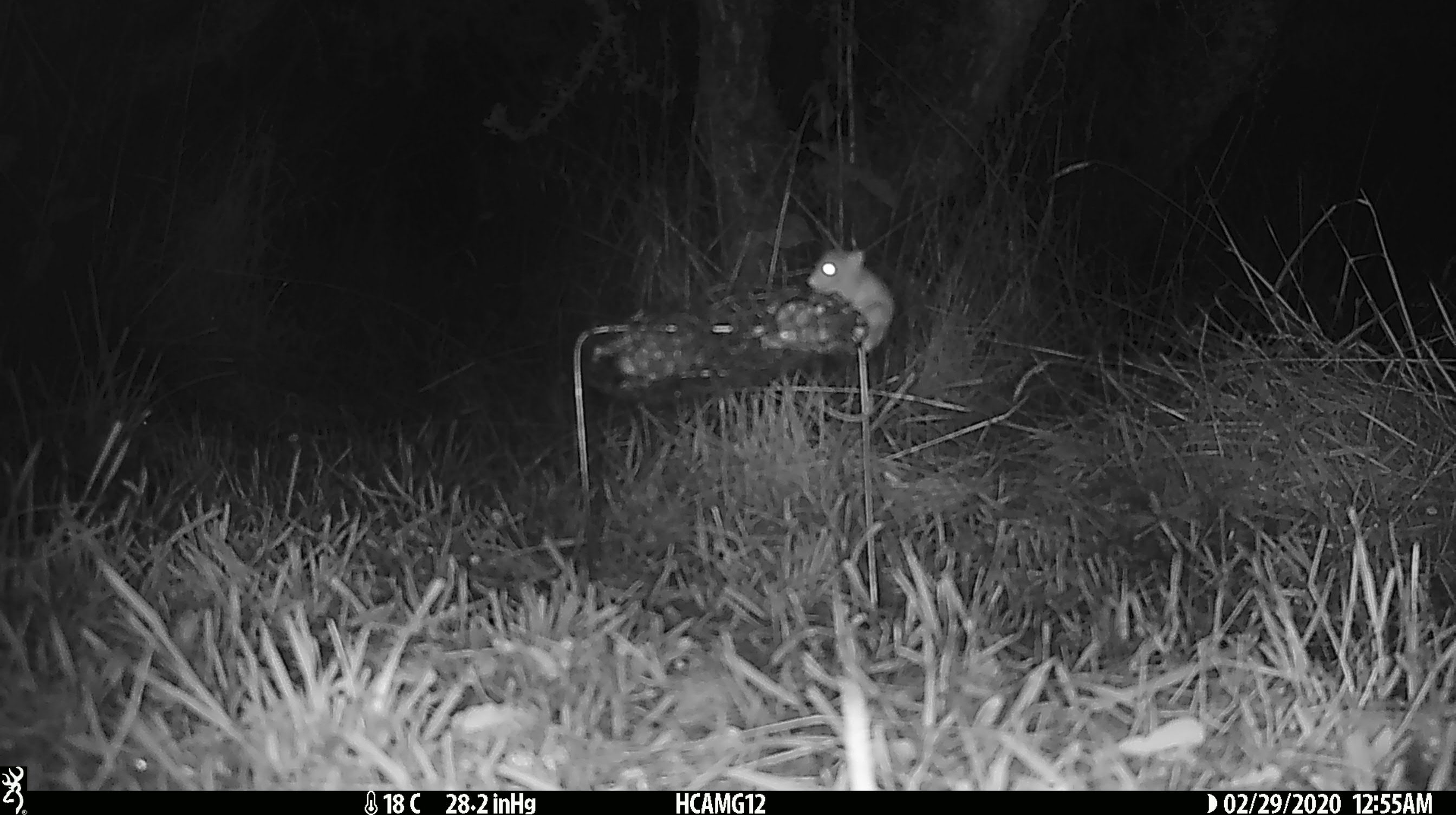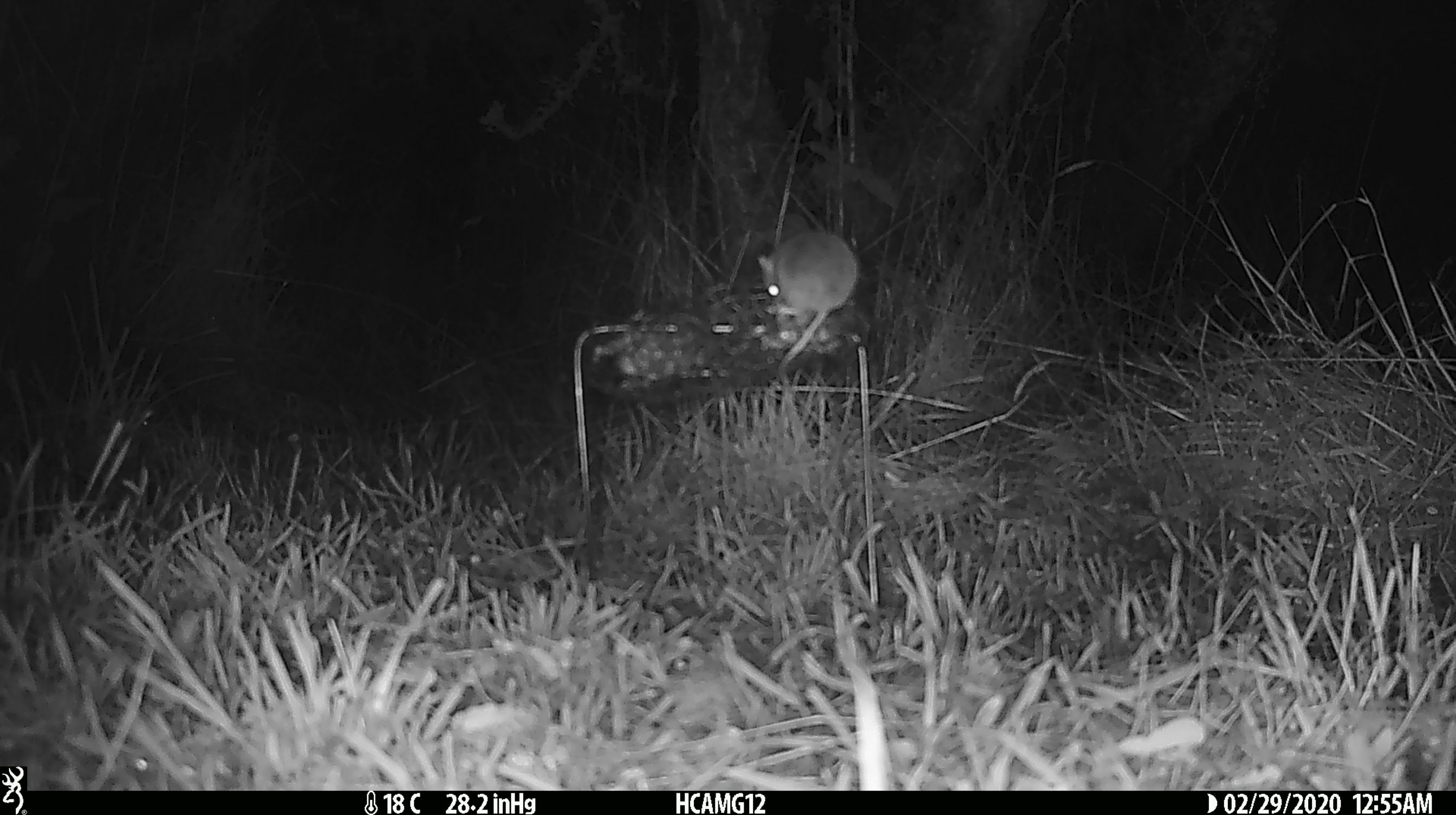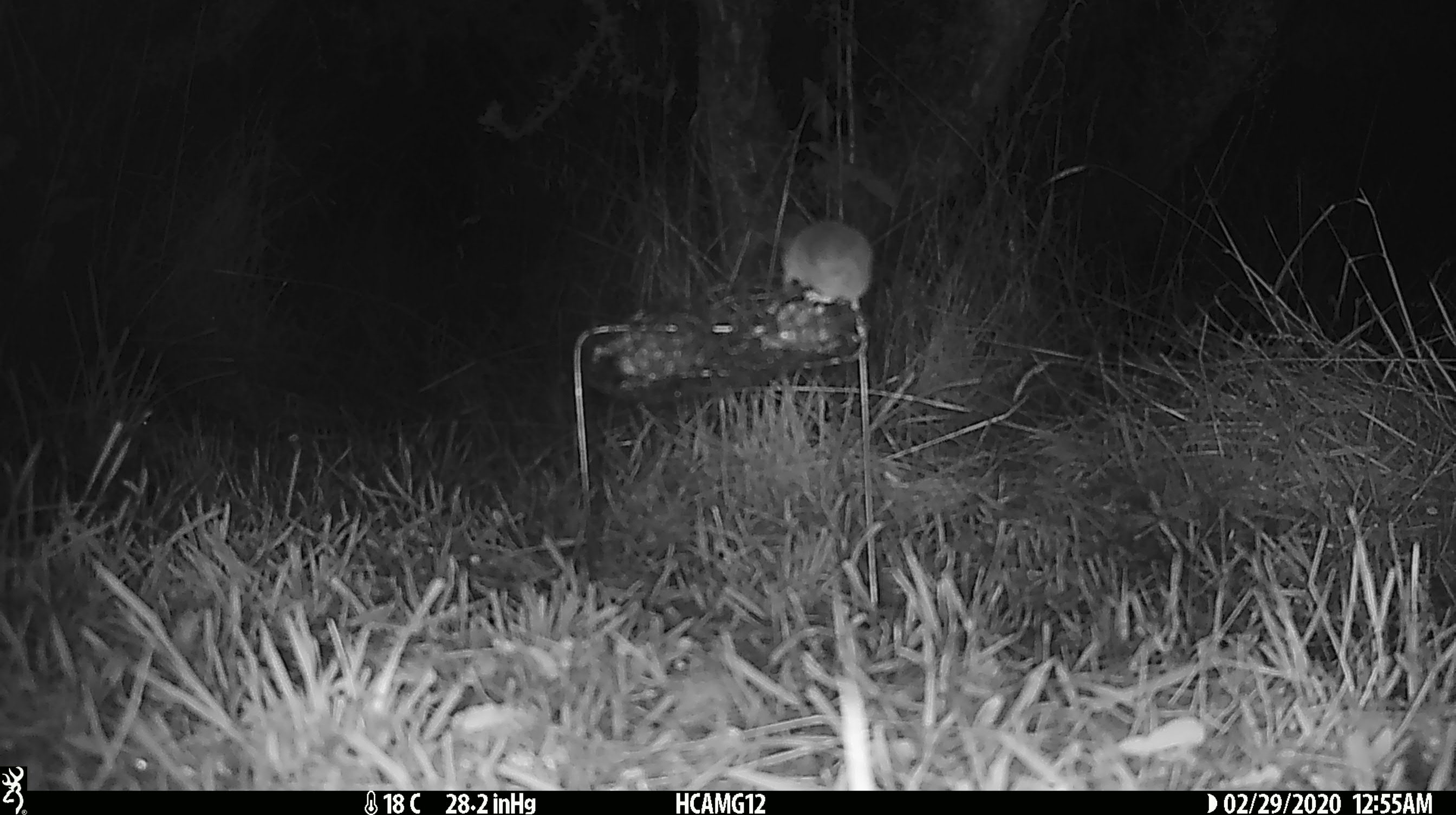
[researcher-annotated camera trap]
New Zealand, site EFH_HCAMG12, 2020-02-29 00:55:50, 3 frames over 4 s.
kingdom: Animalia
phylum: Chordata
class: Mammalia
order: Rodentia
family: Muridae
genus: Mus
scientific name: Mus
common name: mouse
Mouse (Mus).